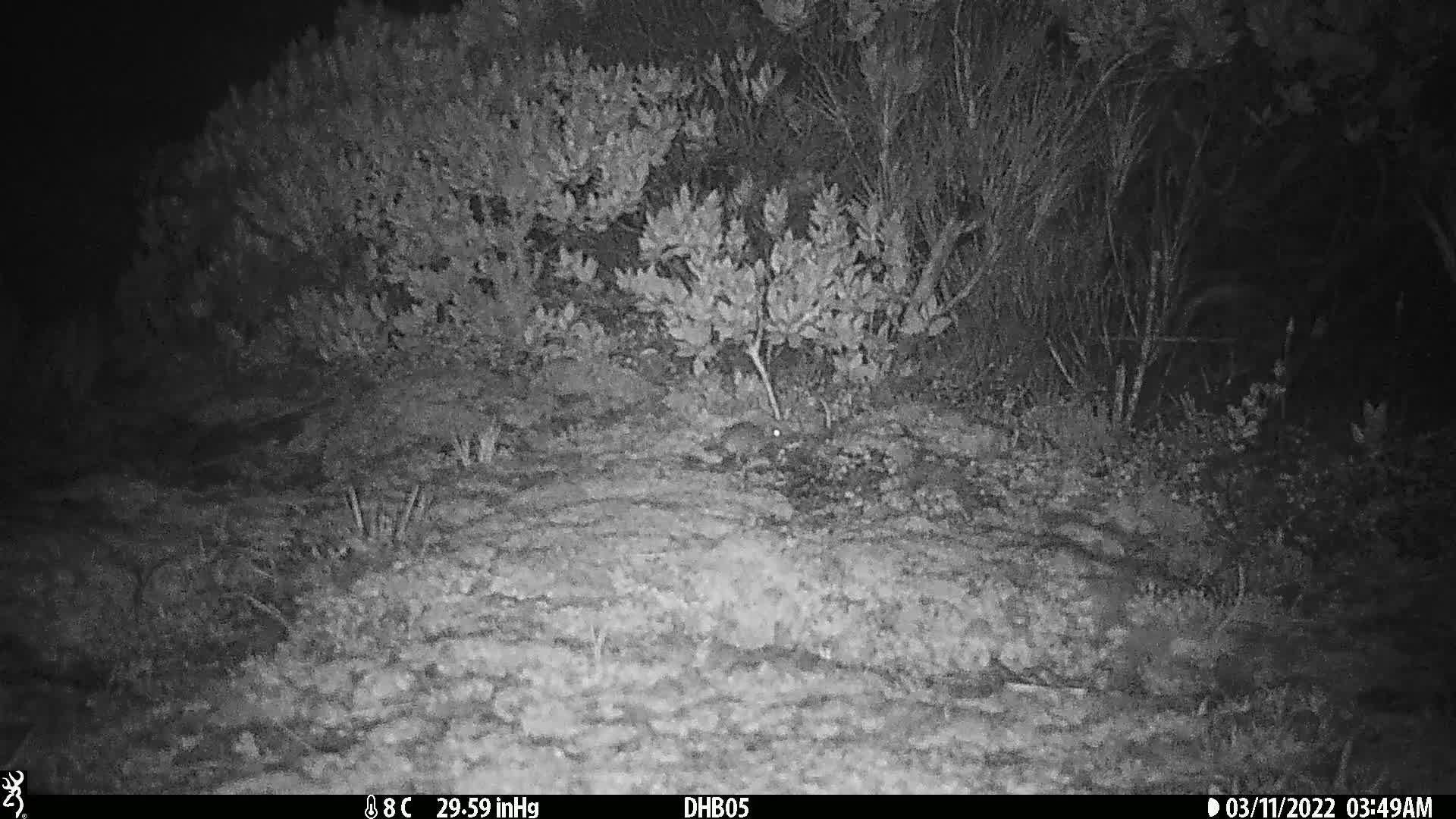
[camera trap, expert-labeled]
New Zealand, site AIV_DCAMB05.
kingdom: Animalia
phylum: Chordata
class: Mammalia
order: Rodentia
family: Muridae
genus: Mus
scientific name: Mus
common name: mouse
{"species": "mouse (Mus)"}